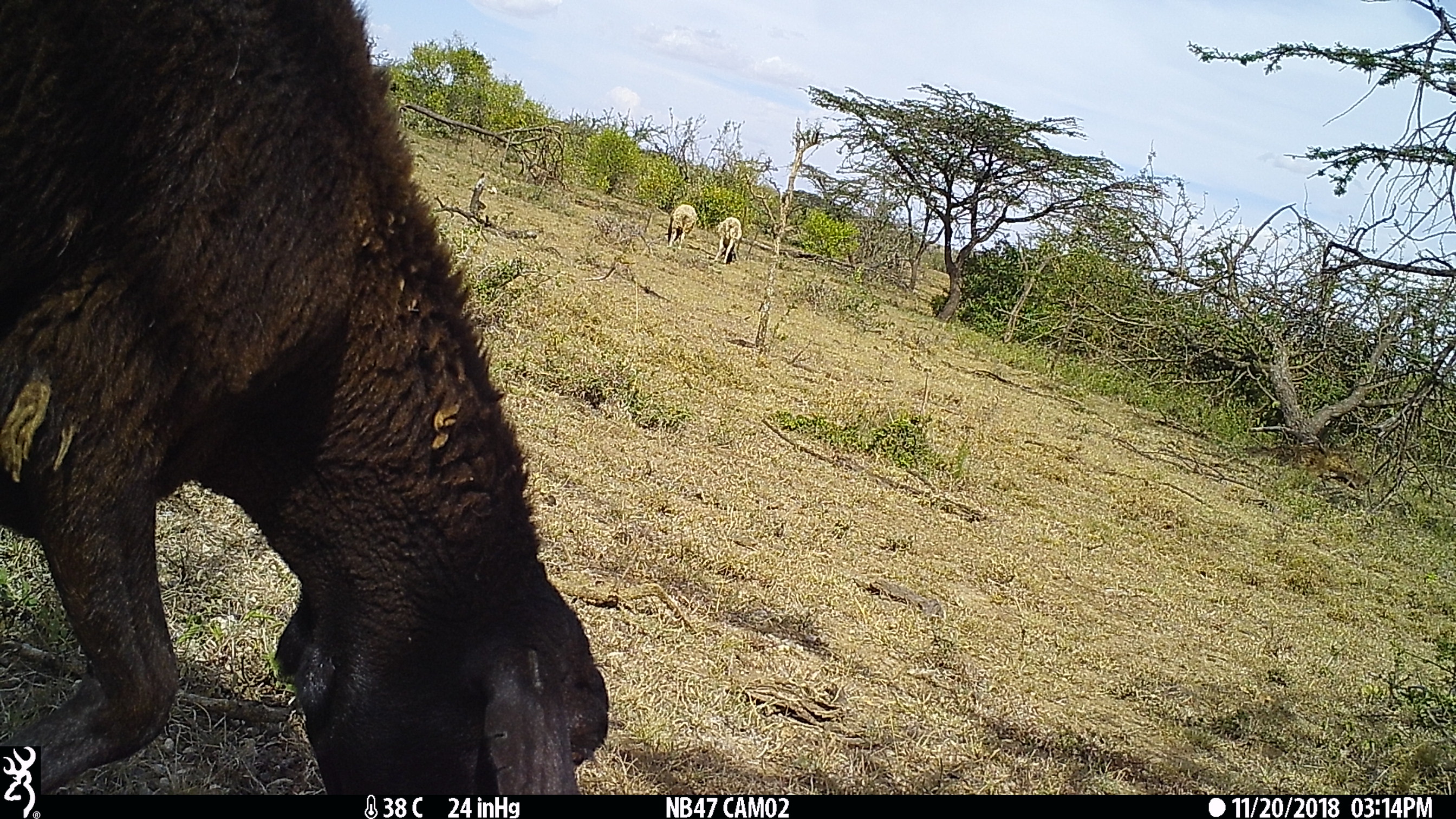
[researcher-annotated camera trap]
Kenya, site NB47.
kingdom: Animalia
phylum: Chordata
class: Mammalia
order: Artiodactyla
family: Bovidae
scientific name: Bovidae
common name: sheep or goat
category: shoat